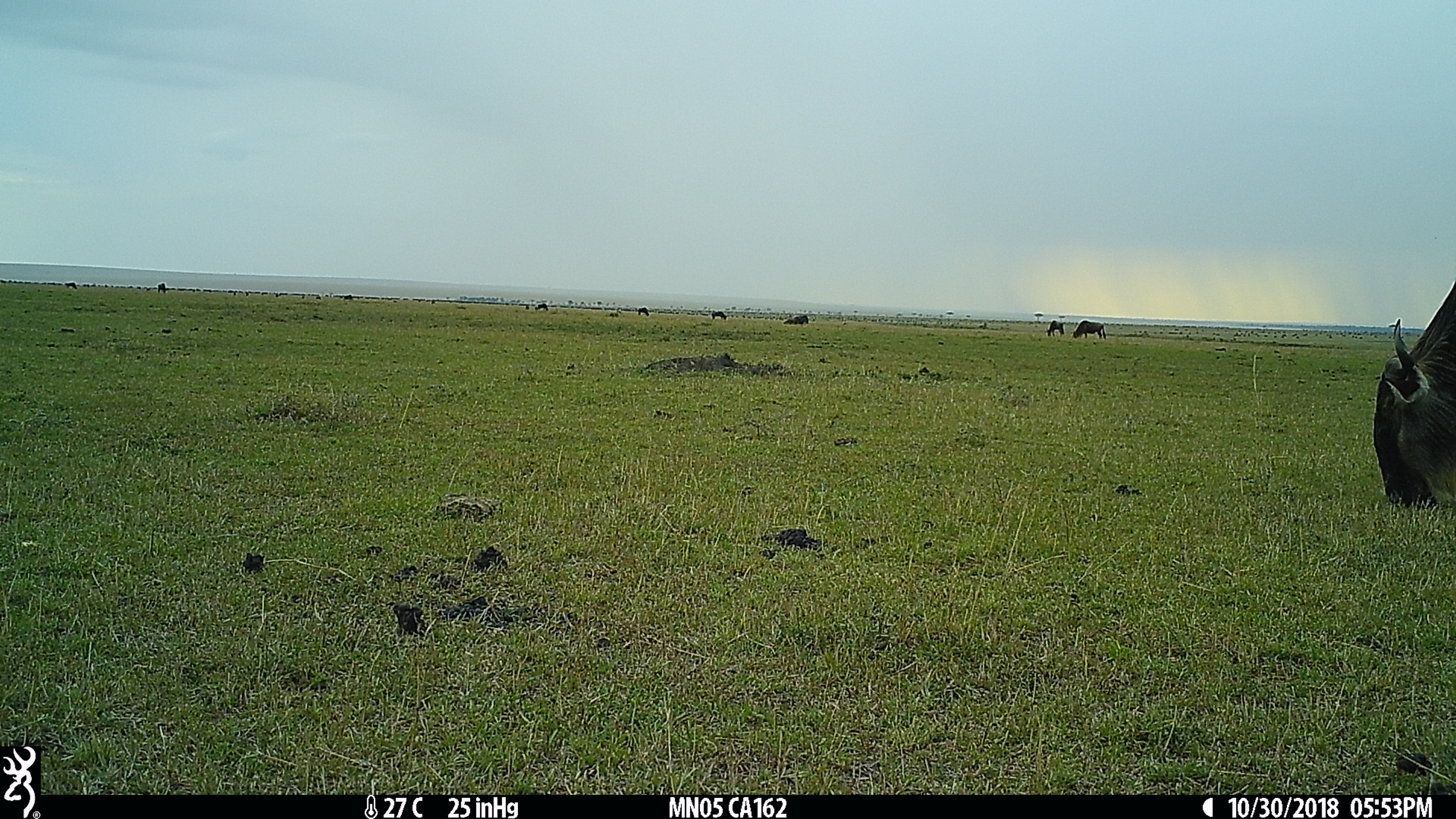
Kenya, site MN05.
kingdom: Animalia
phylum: Chordata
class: Mammalia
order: Artiodactyla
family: Bovidae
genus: Connochaetes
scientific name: Connochaetes taurinus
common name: blue wildebeest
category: wildebeest